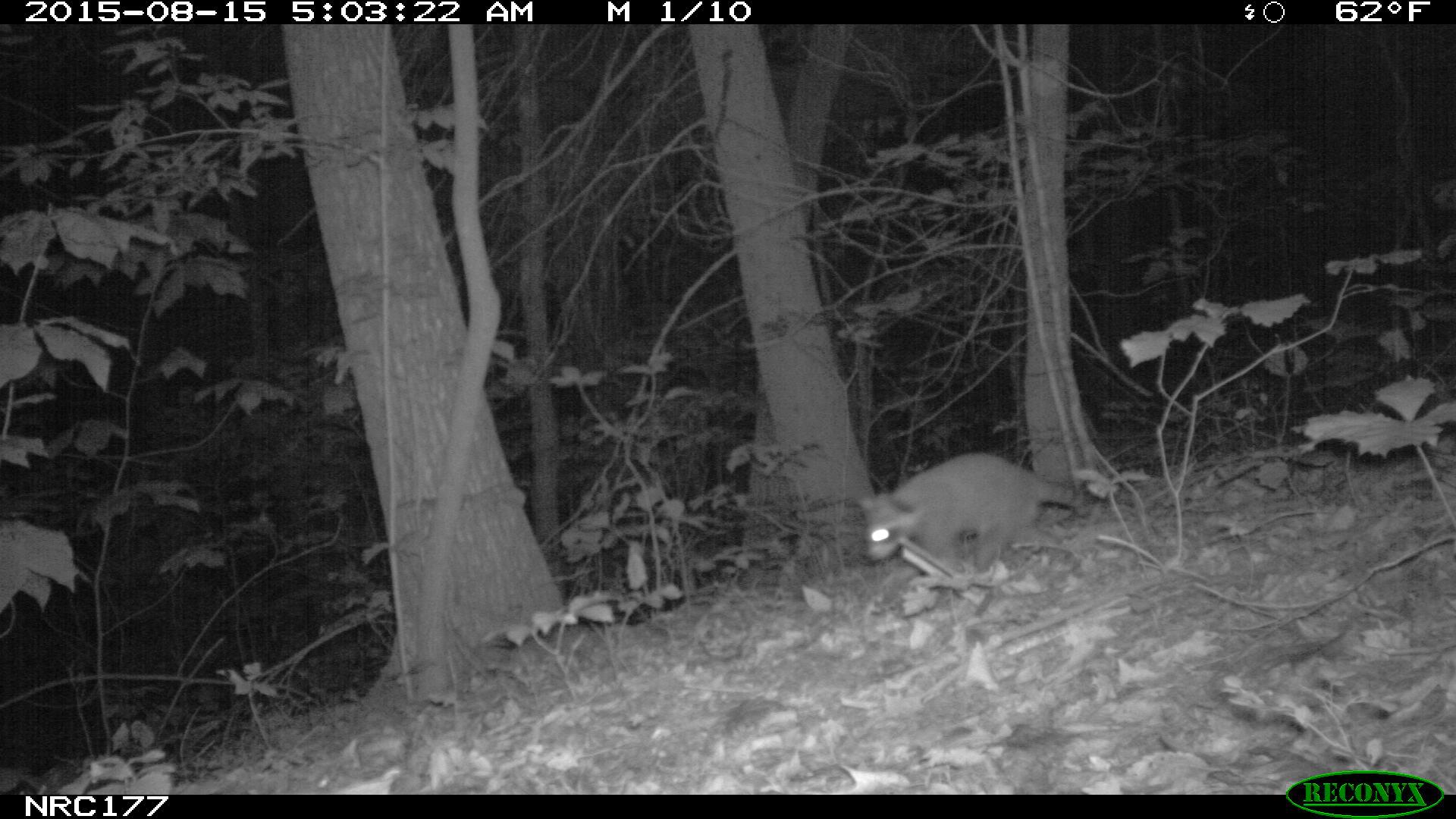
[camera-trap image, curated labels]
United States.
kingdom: Animalia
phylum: Chordata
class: Mammalia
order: Carnivora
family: Procyonidae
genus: Procyon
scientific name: Procyon lotor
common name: northern raccoon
Northern Raccoon (Procyon lotor).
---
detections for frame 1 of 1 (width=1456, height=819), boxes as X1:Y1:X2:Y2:
Northern Raccoon: 854:453:1094:588